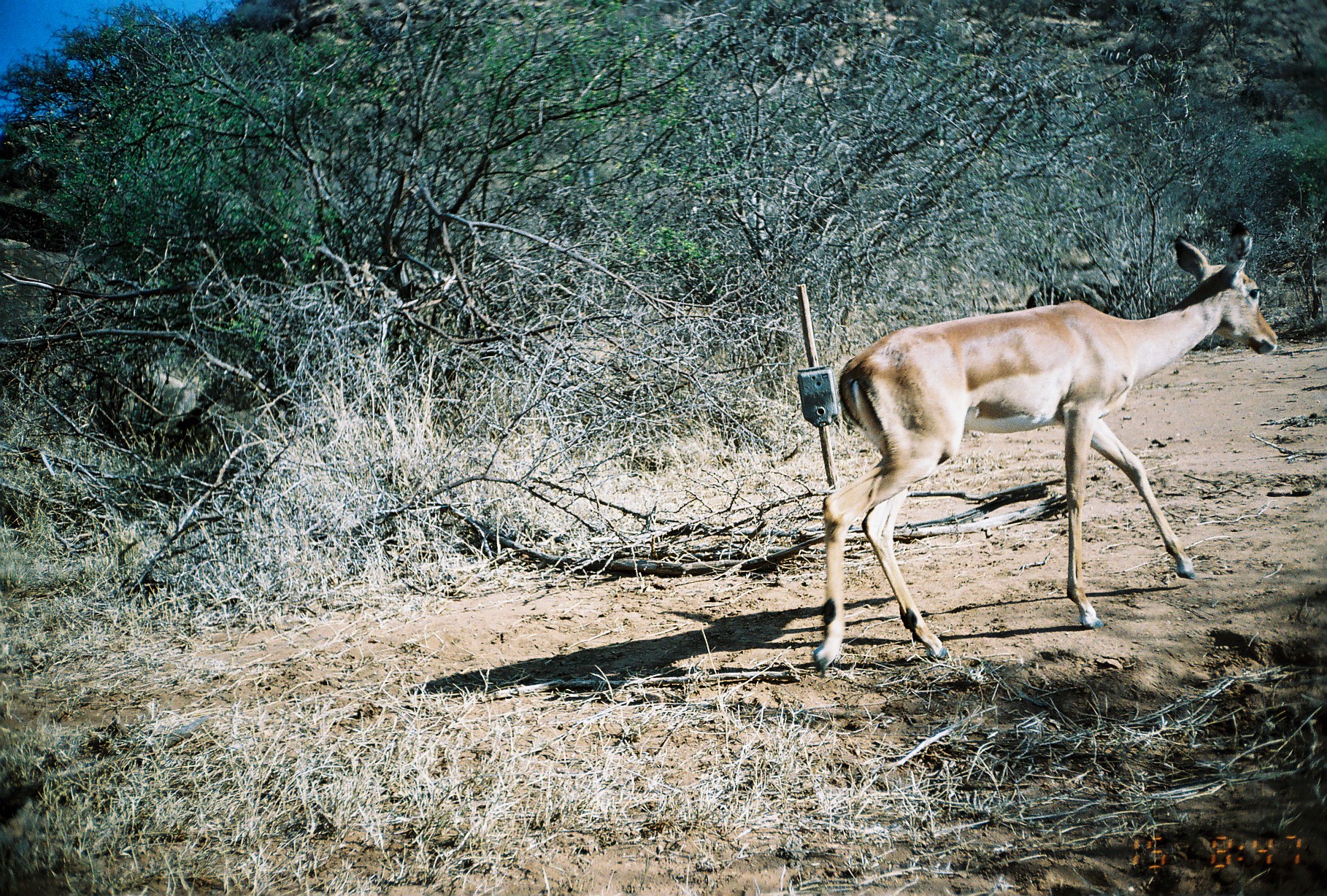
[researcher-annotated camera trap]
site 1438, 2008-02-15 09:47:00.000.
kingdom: Animalia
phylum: Chordata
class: Mammalia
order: Artiodactyla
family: Bovidae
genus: Aepyceros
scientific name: Aepyceros melampus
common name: impala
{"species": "Aepyceros melampus (impala)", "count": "1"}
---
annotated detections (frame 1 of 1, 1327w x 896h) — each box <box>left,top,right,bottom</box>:
aepyceros melampus: <box>807,225,1279,674</box>